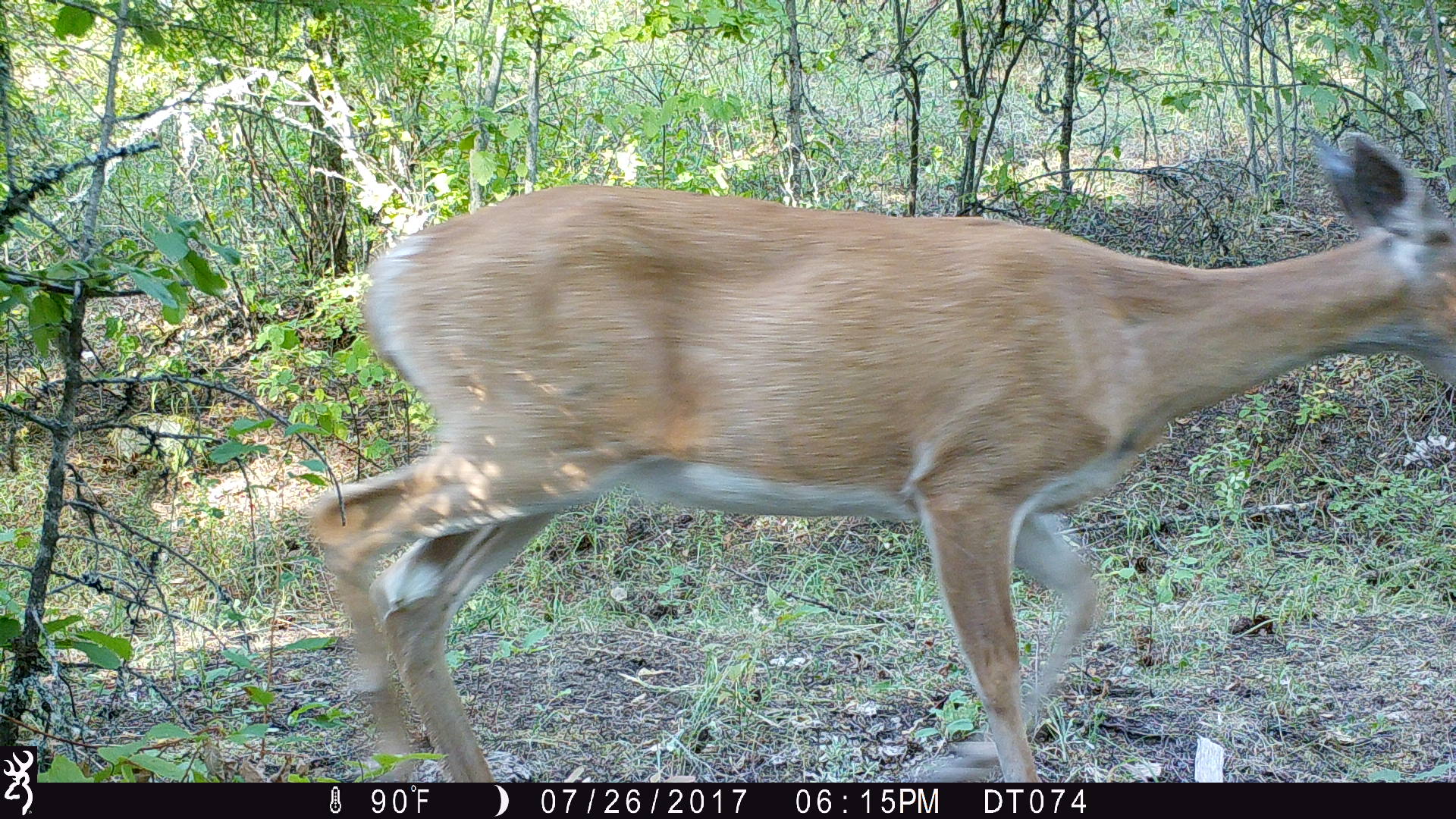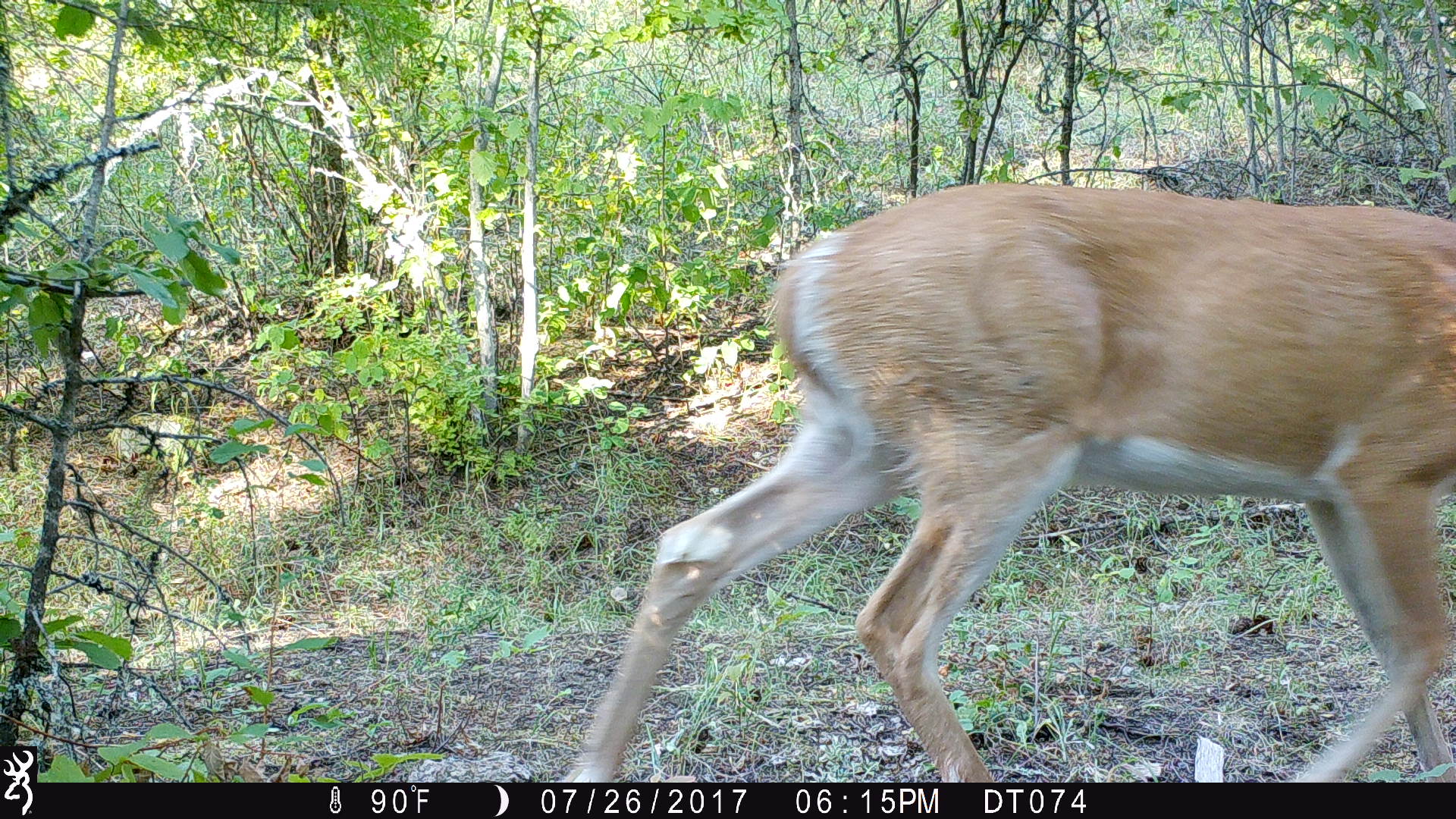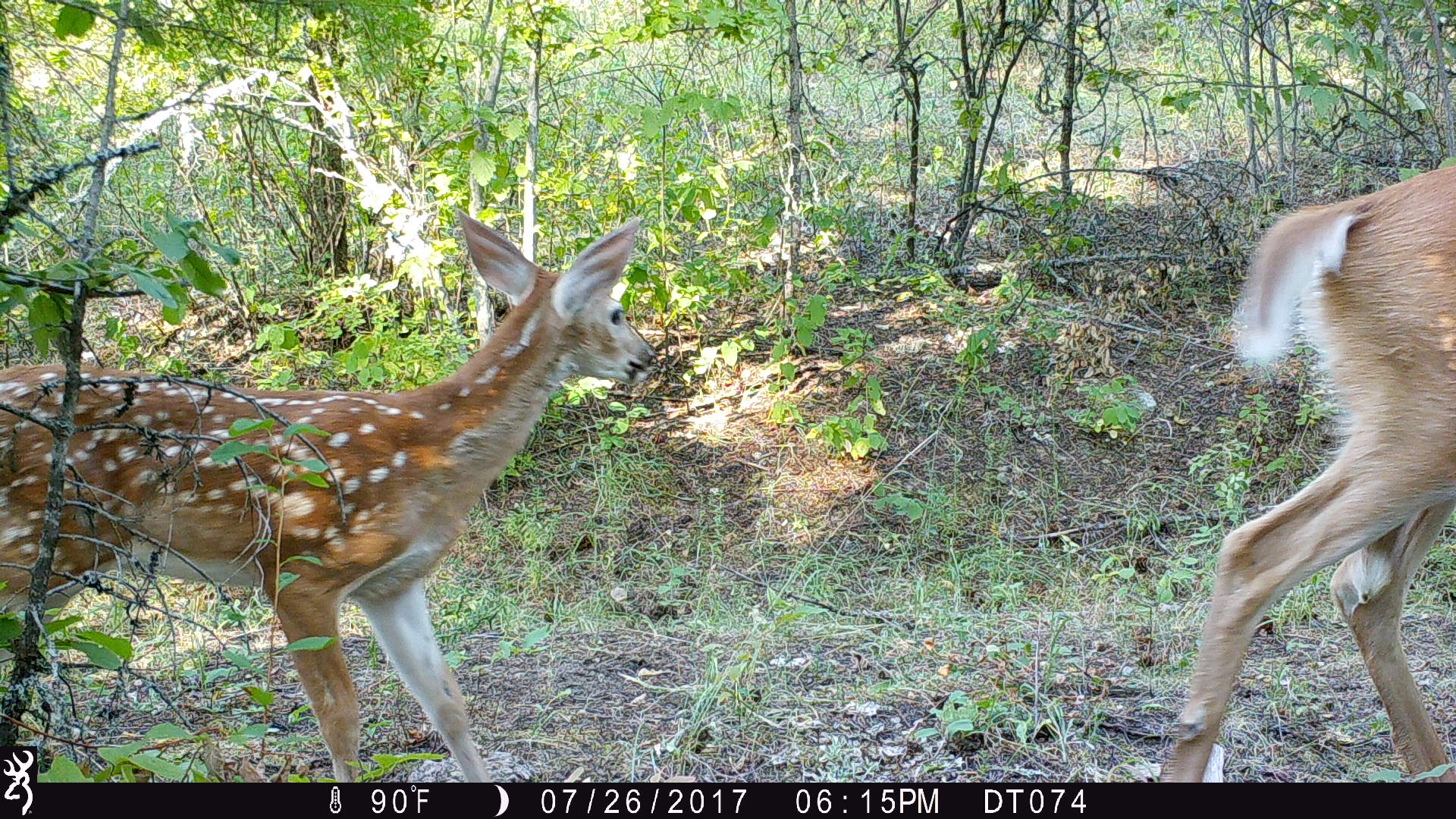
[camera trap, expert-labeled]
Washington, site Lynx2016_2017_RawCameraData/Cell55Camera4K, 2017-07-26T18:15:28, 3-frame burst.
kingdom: Animalia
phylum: Chordata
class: Mammalia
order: Artiodactyla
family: Cervidae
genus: Odocoileus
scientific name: Odocoileus virginianus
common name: white-tailed deer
Odocoileus virginianus (white-tailed deer). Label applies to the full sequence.